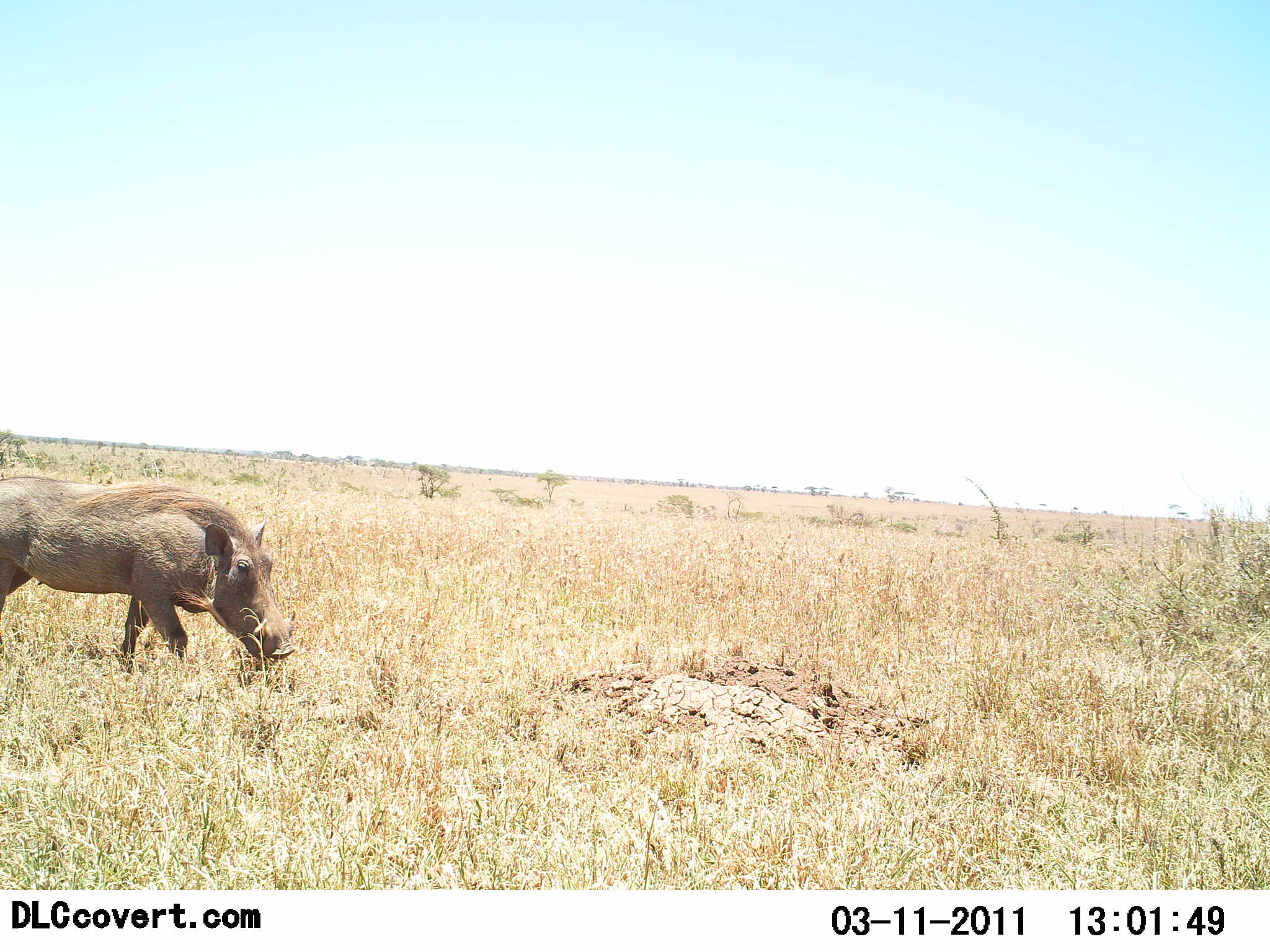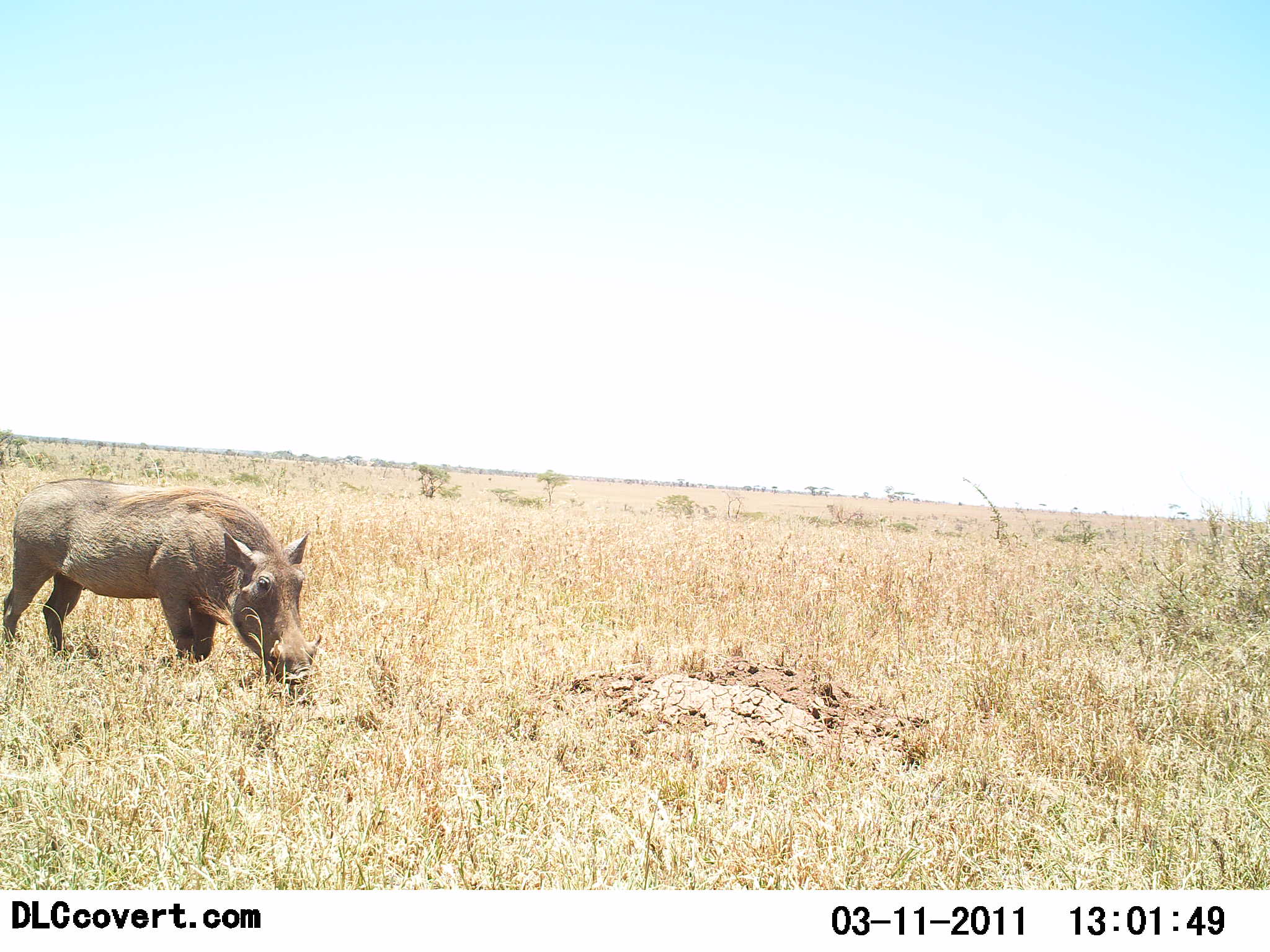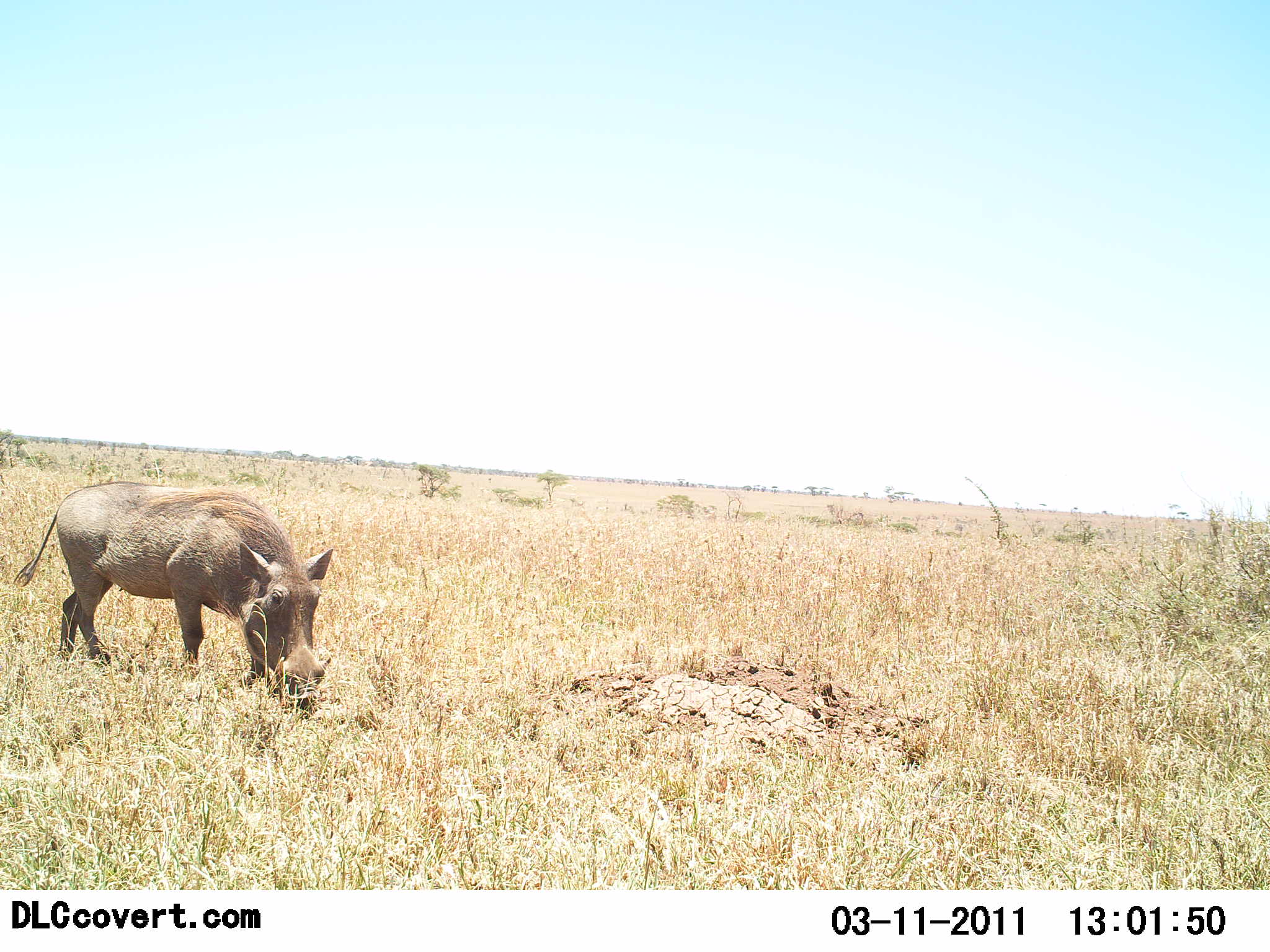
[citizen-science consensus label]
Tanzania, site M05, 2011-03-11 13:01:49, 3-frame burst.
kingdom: Animalia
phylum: Chordata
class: Mammalia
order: Artiodactyla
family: Suidae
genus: Phacochoerus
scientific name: Phacochoerus africanus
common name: warthog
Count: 1.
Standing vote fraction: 9%.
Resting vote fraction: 0%.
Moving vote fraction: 27%.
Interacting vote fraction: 0%.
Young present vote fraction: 0%.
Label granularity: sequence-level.